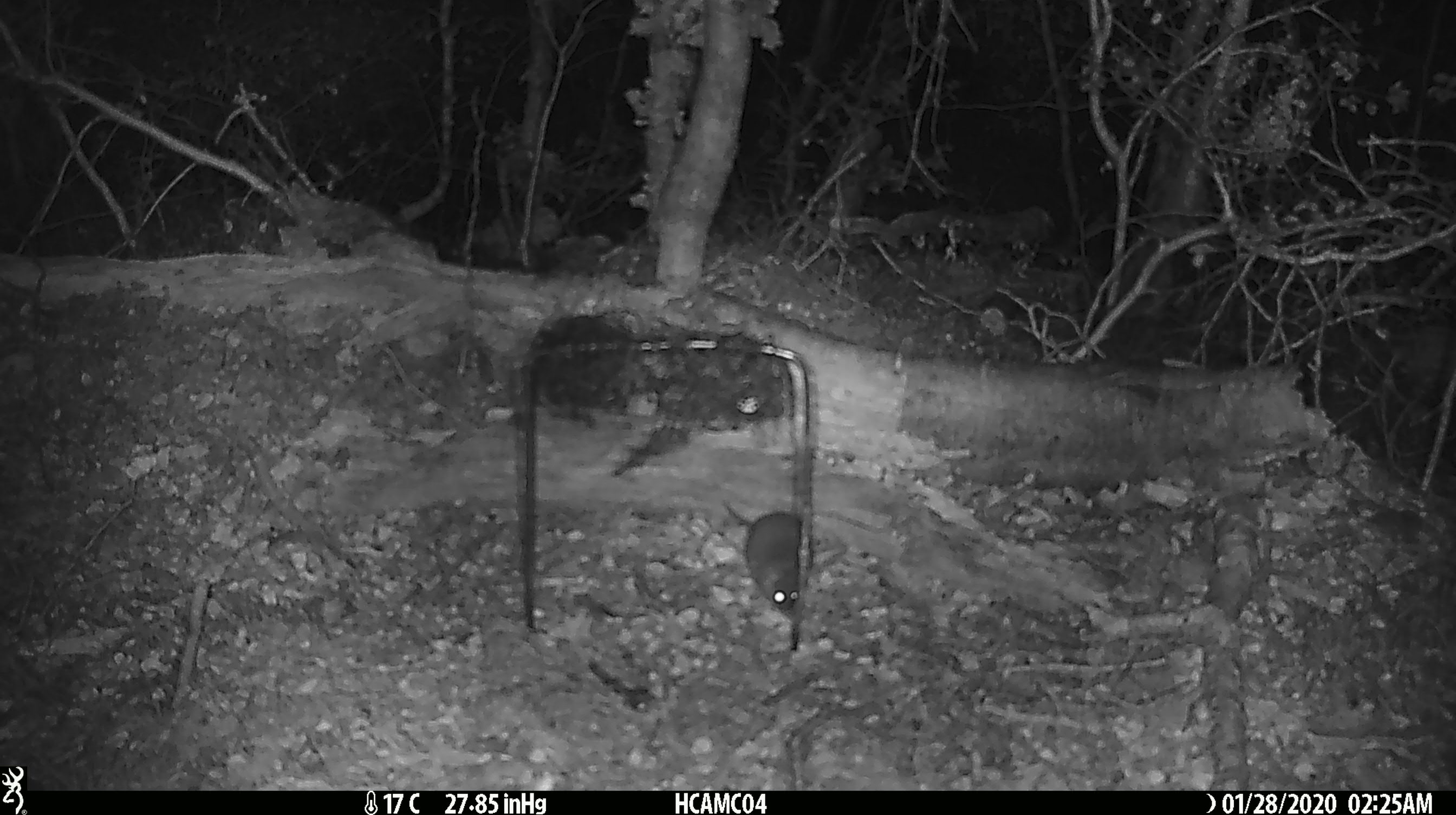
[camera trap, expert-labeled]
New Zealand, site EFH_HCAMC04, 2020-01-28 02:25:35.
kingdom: Animalia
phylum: Chordata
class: Mammalia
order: Rodentia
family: Muridae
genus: Mus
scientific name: Mus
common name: mouse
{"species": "mouse (Mus)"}